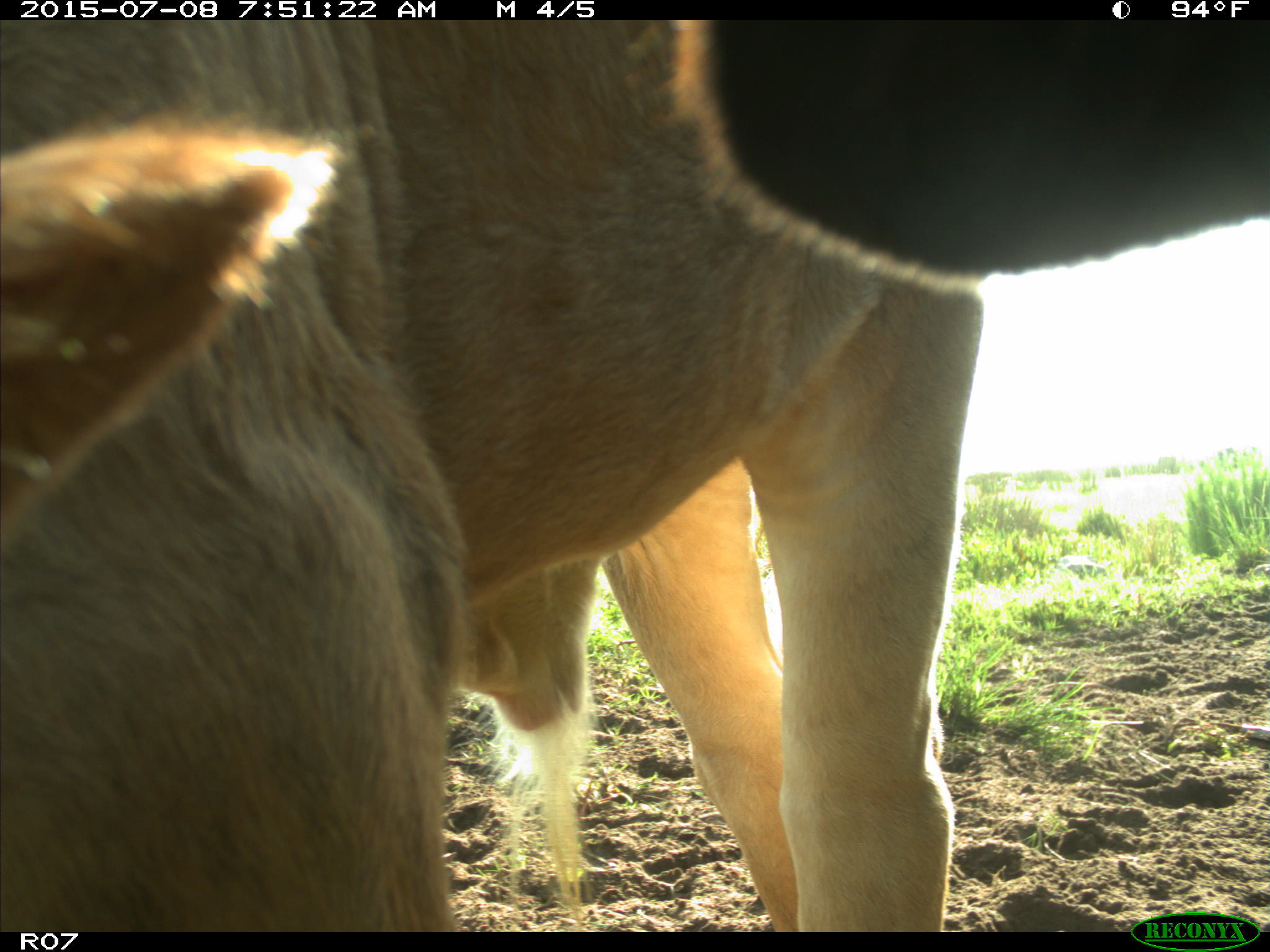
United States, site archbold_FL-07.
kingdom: Animalia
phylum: Chordata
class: Mammalia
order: Artiodactyla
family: Bovidae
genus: Bos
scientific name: Bos taurus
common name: domestic cow